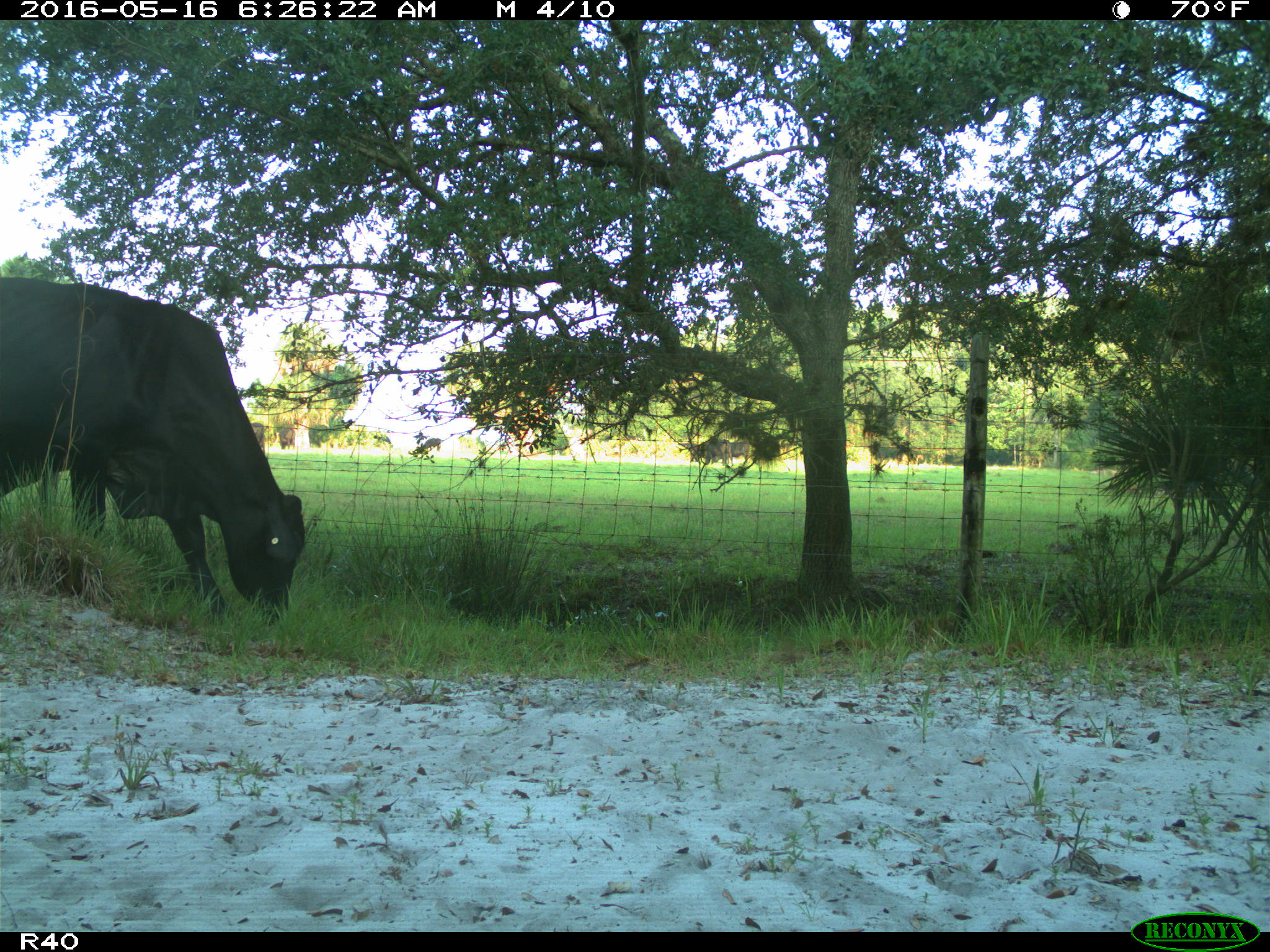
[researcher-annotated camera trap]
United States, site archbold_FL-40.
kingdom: Animalia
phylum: Chordata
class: Mammalia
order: Artiodactyla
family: Bovidae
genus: Bos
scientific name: Bos taurus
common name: domestic cow